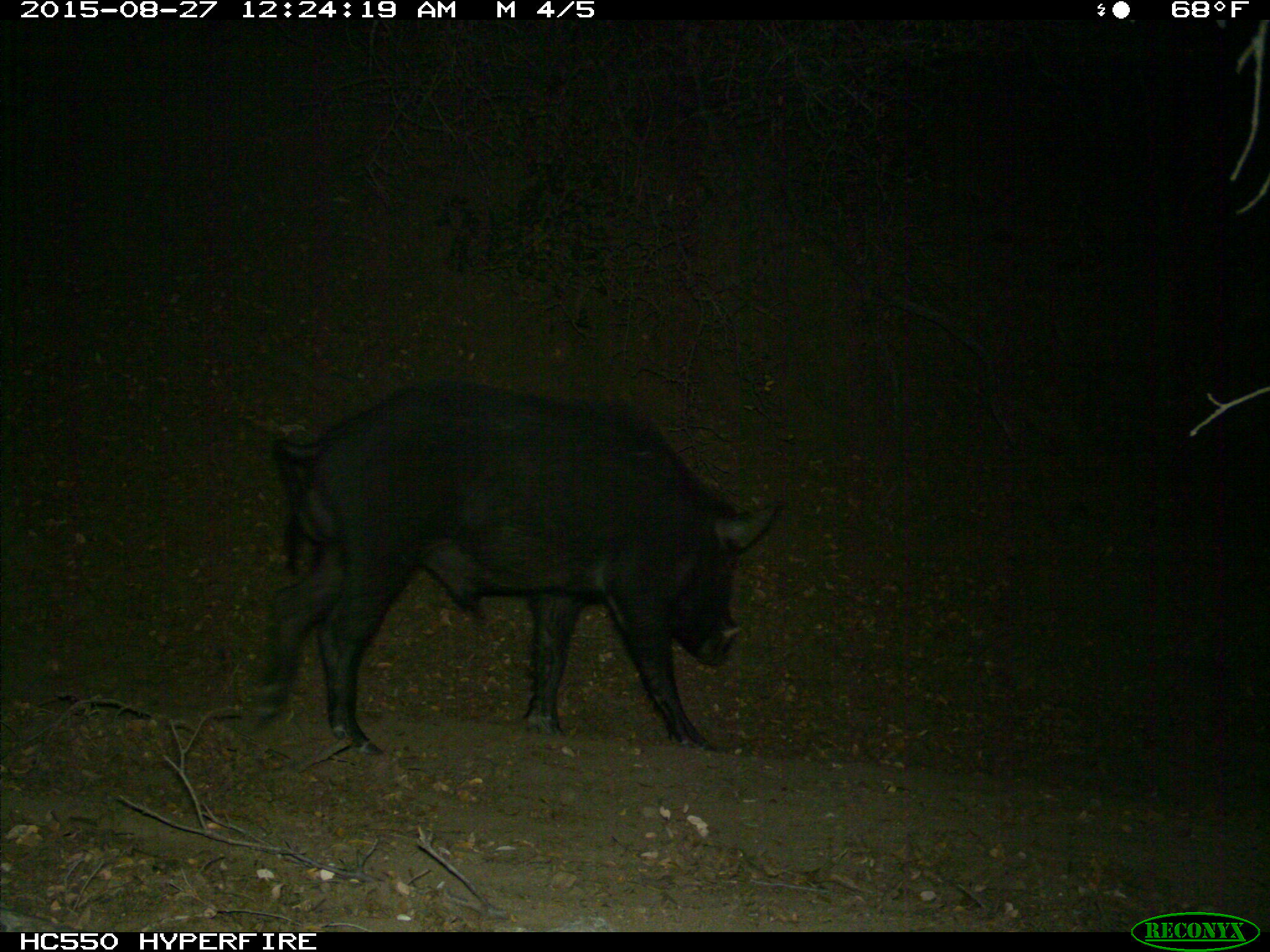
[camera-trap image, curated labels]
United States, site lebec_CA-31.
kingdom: Animalia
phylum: Chordata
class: Mammalia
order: Artiodactyla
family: Suidae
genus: Sus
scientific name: Sus scrofa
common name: wild boar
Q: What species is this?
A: Sus scrofa (wild boar).